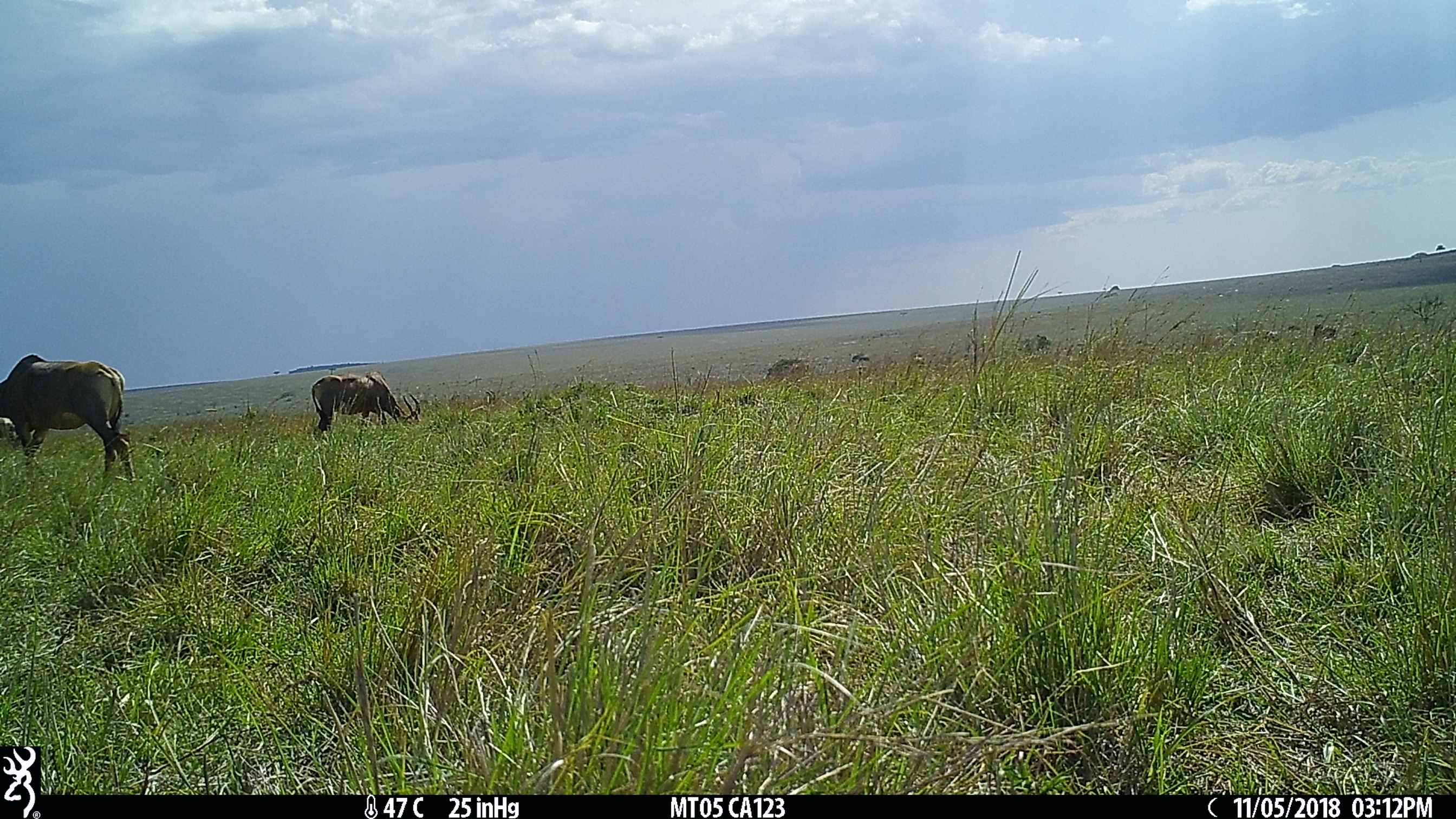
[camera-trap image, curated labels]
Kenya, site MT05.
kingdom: Animalia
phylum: Chordata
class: Mammalia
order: Artiodactyla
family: Bovidae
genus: Damaliscus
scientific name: Damaliscus lunatus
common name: topi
Topi (Damaliscus lunatus).